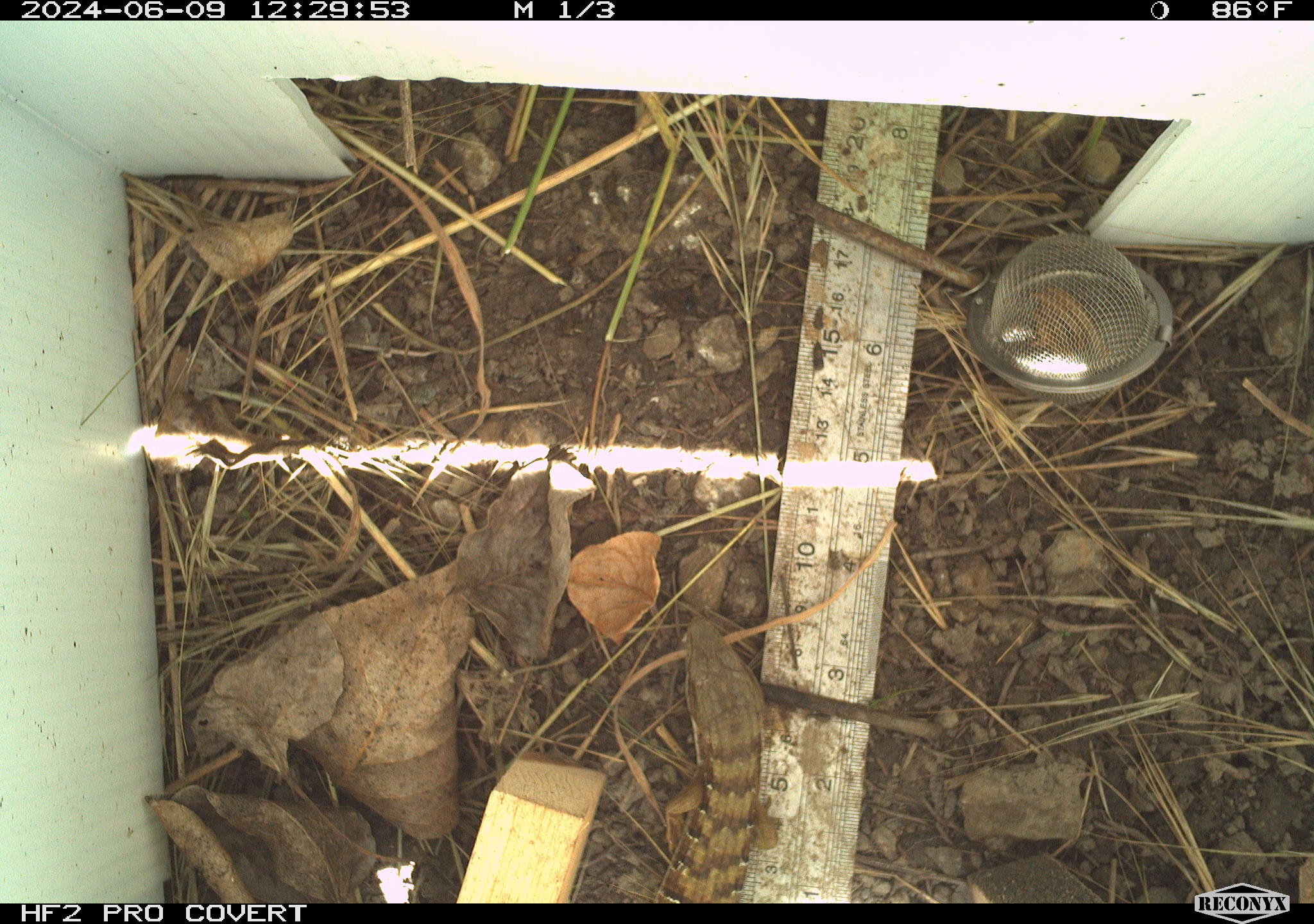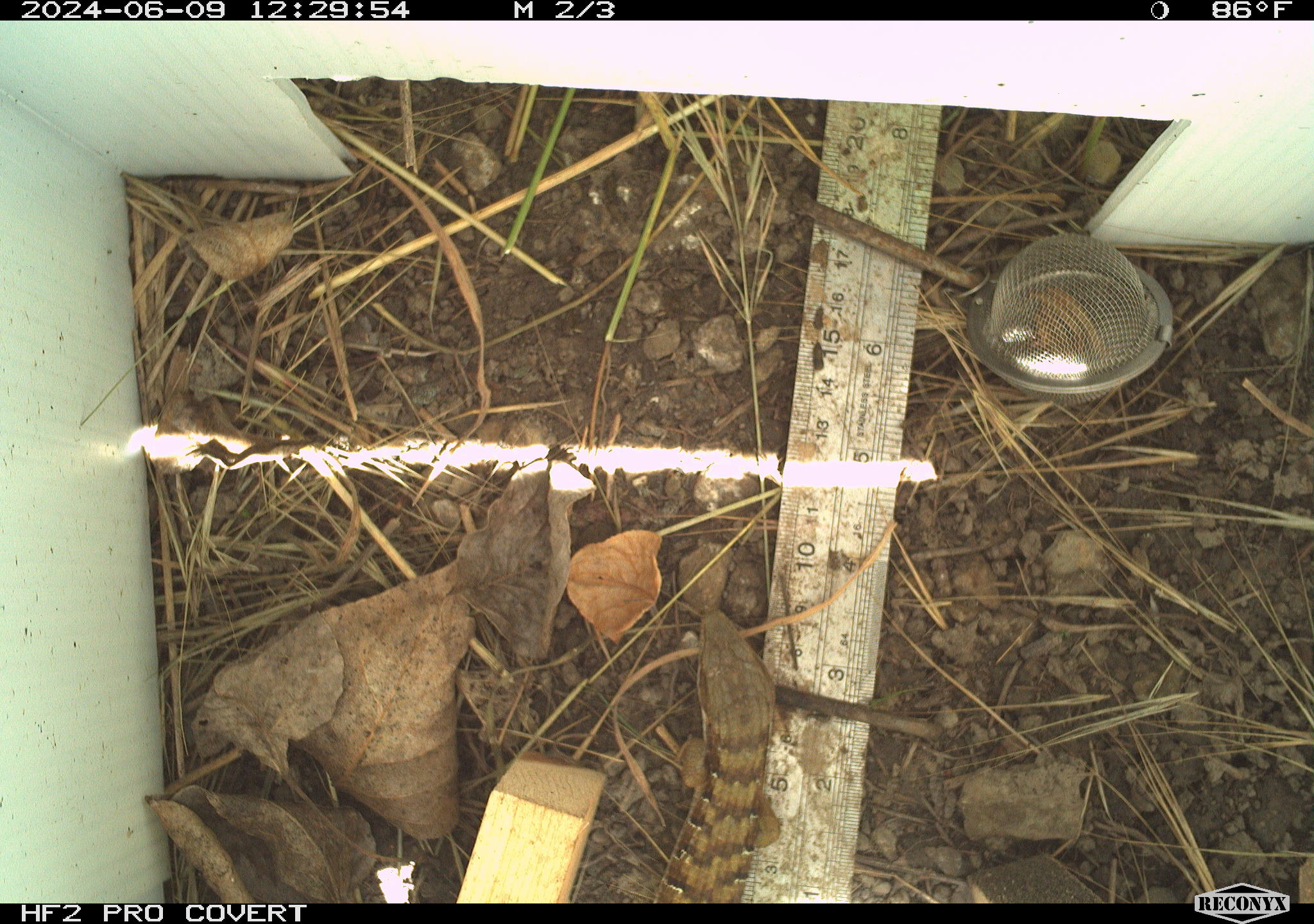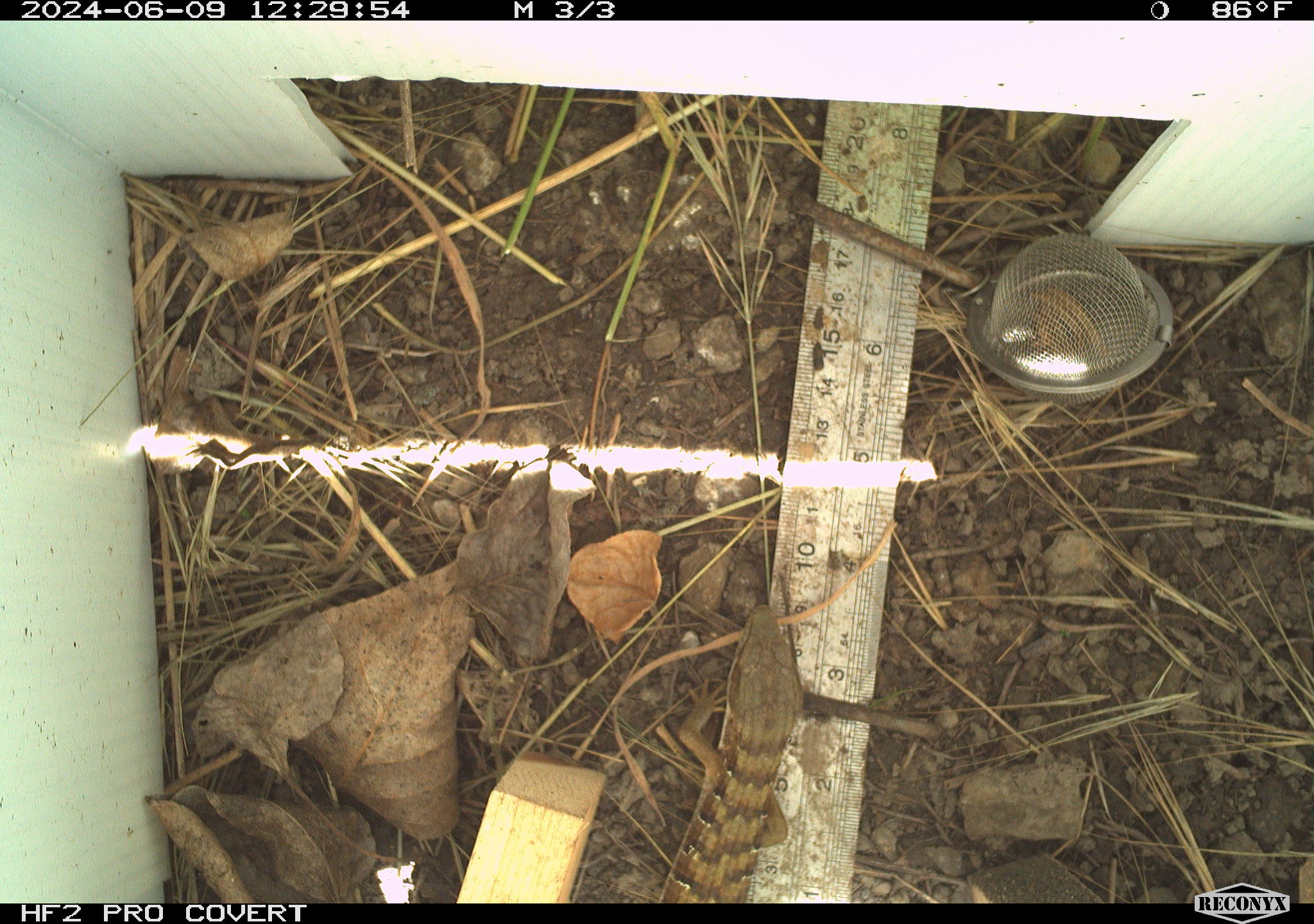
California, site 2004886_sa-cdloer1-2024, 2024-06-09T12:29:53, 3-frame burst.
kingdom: Animalia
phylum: Chordata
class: Reptilia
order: Squamata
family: Anguidae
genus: Elgaria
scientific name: Elgaria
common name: alligator lizards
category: elgaria species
Elgaria species (alligator lizards) (Elgaria).